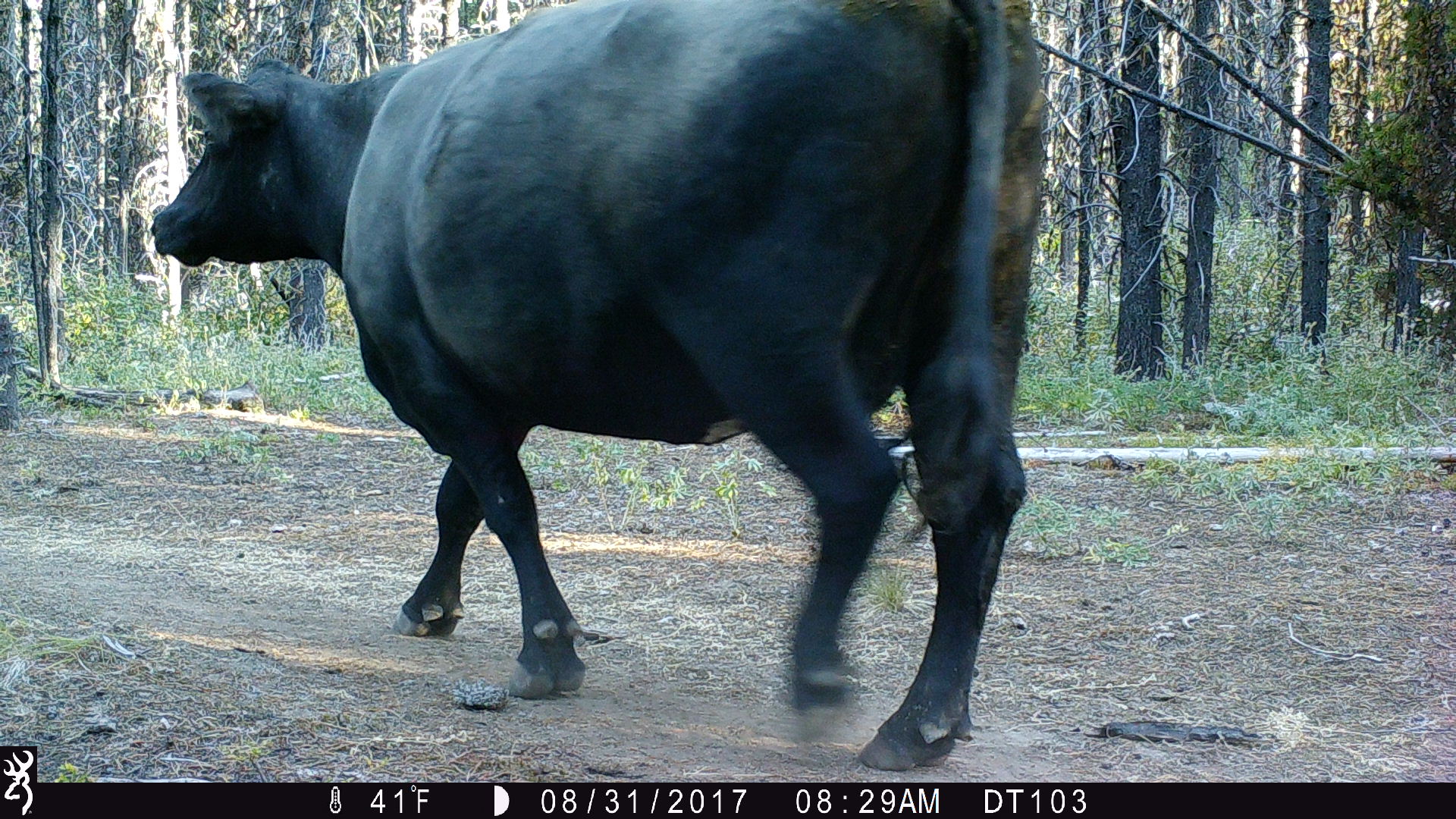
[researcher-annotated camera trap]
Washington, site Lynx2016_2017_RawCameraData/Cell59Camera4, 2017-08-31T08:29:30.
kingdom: Animalia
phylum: Chordata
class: Mammalia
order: Artiodactyla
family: Bovidae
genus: Bos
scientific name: Bos taurus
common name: domestic cattle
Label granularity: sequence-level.